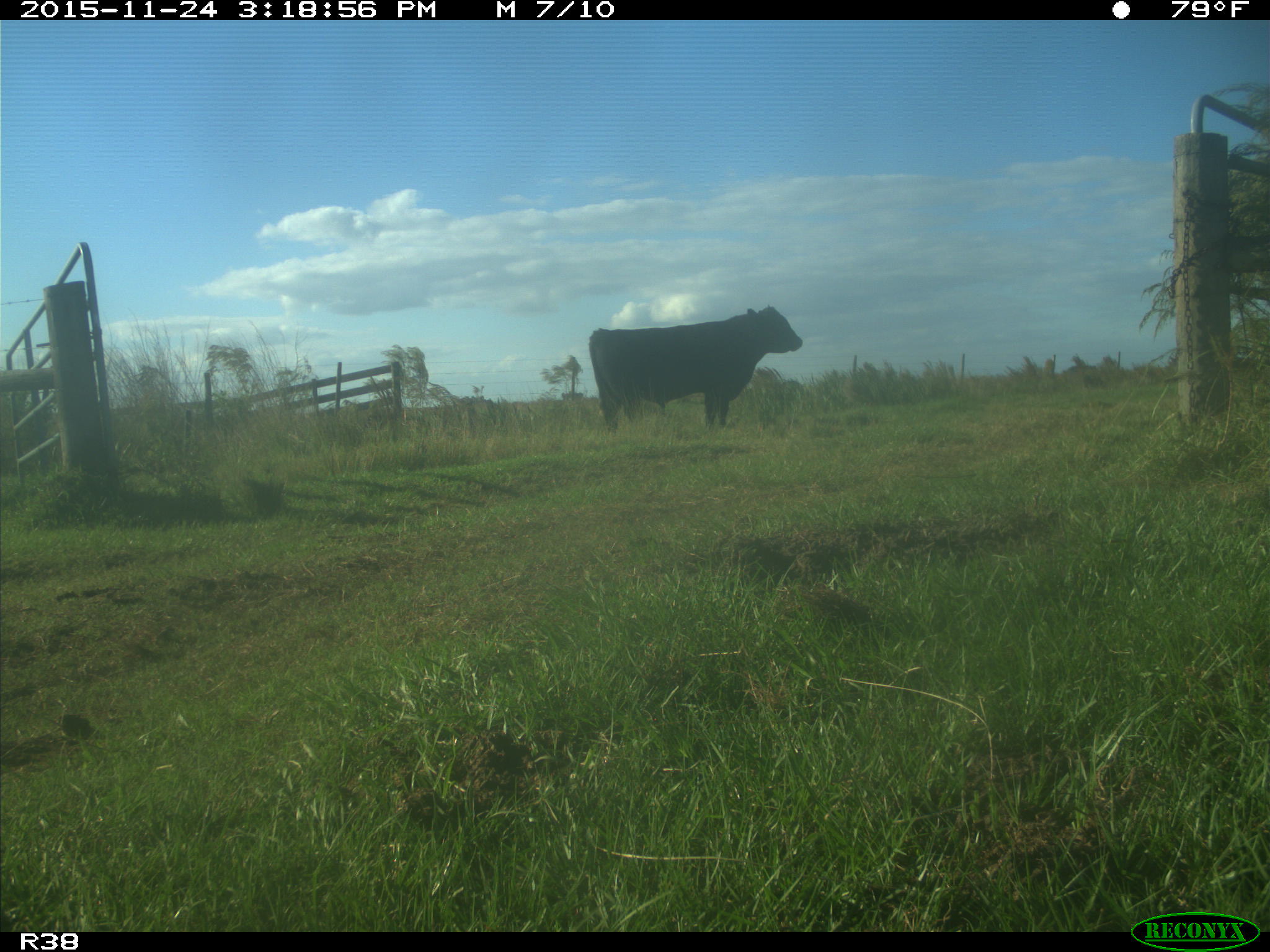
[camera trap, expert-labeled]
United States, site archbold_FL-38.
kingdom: Animalia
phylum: Chordata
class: Mammalia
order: Artiodactyla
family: Bovidae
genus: Bos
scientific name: Bos taurus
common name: domestic cow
Bos taurus (domestic cow).